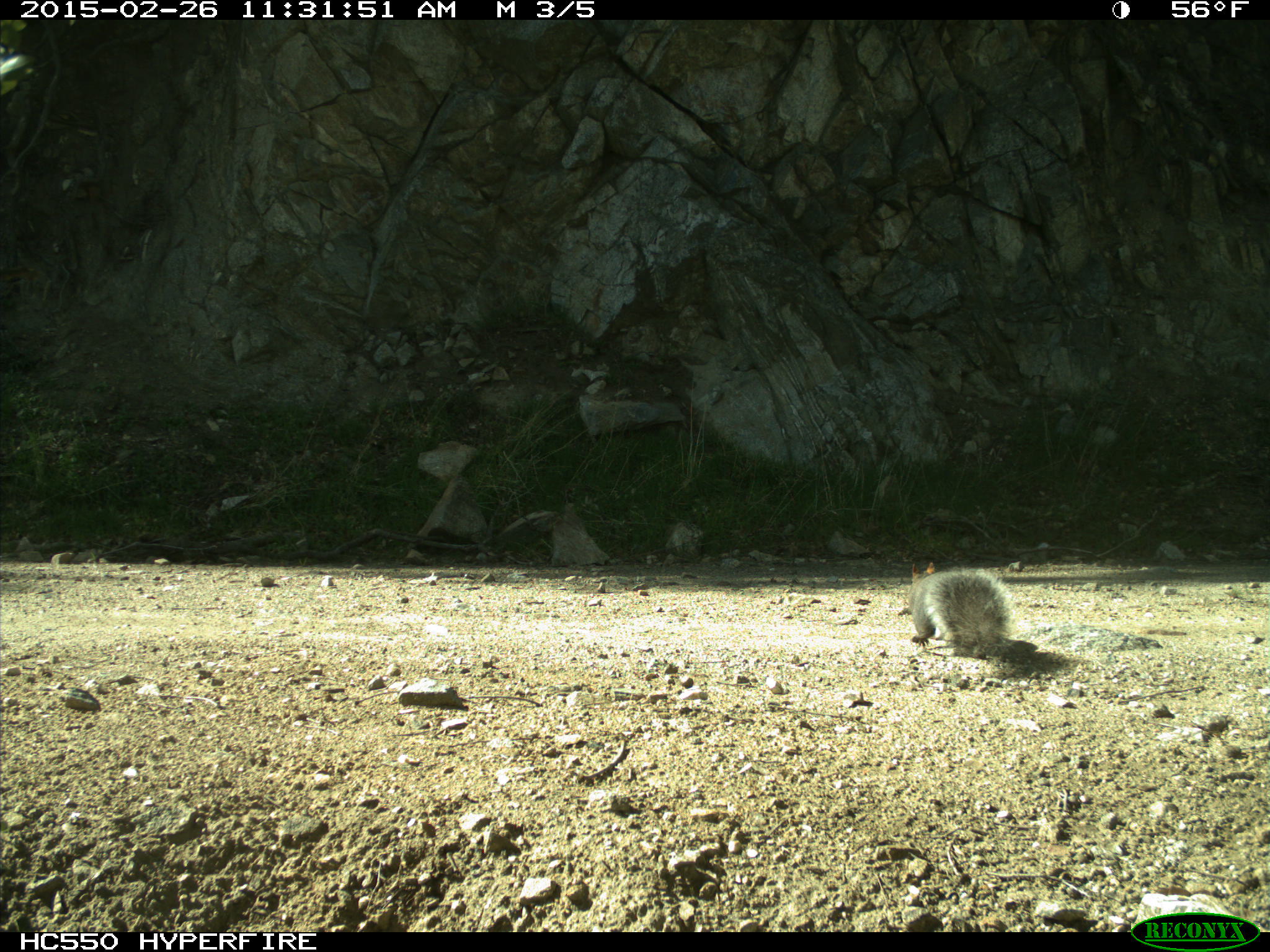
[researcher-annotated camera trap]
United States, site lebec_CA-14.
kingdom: Animalia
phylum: Chordata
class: Mammalia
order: Rodentia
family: Sciuridae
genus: Sciurus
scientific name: Sciurus carolinensis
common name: eastern gray squirrel